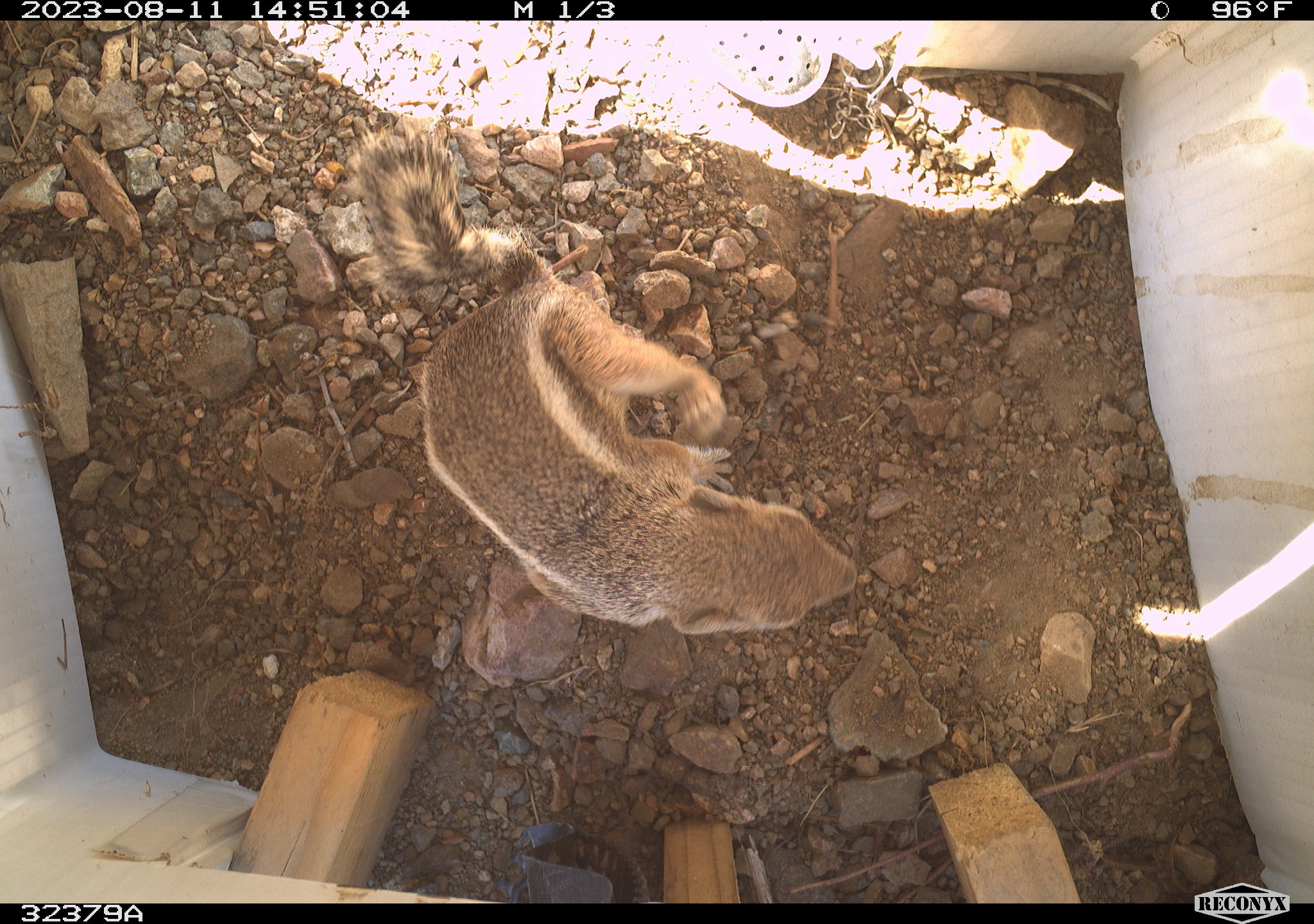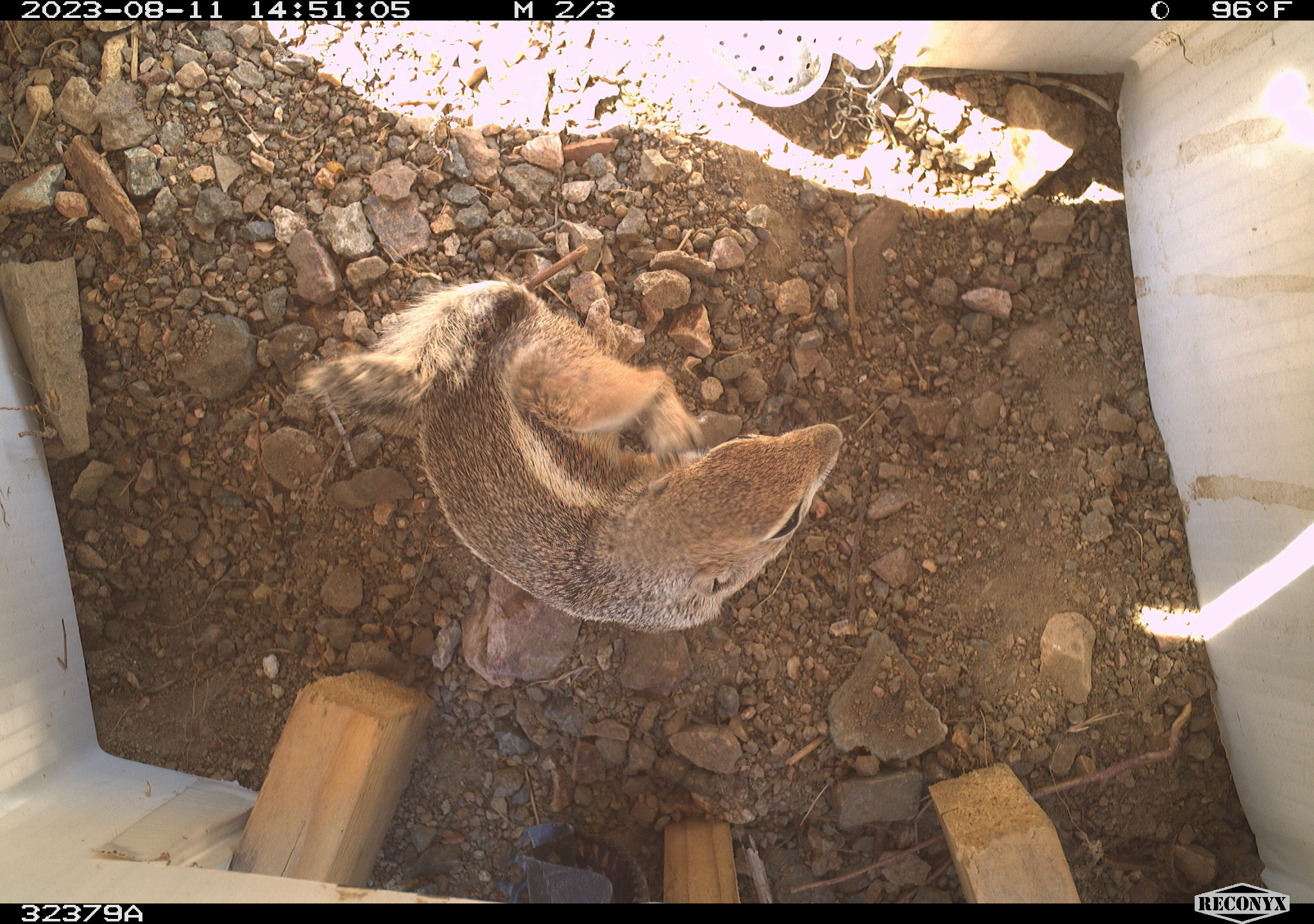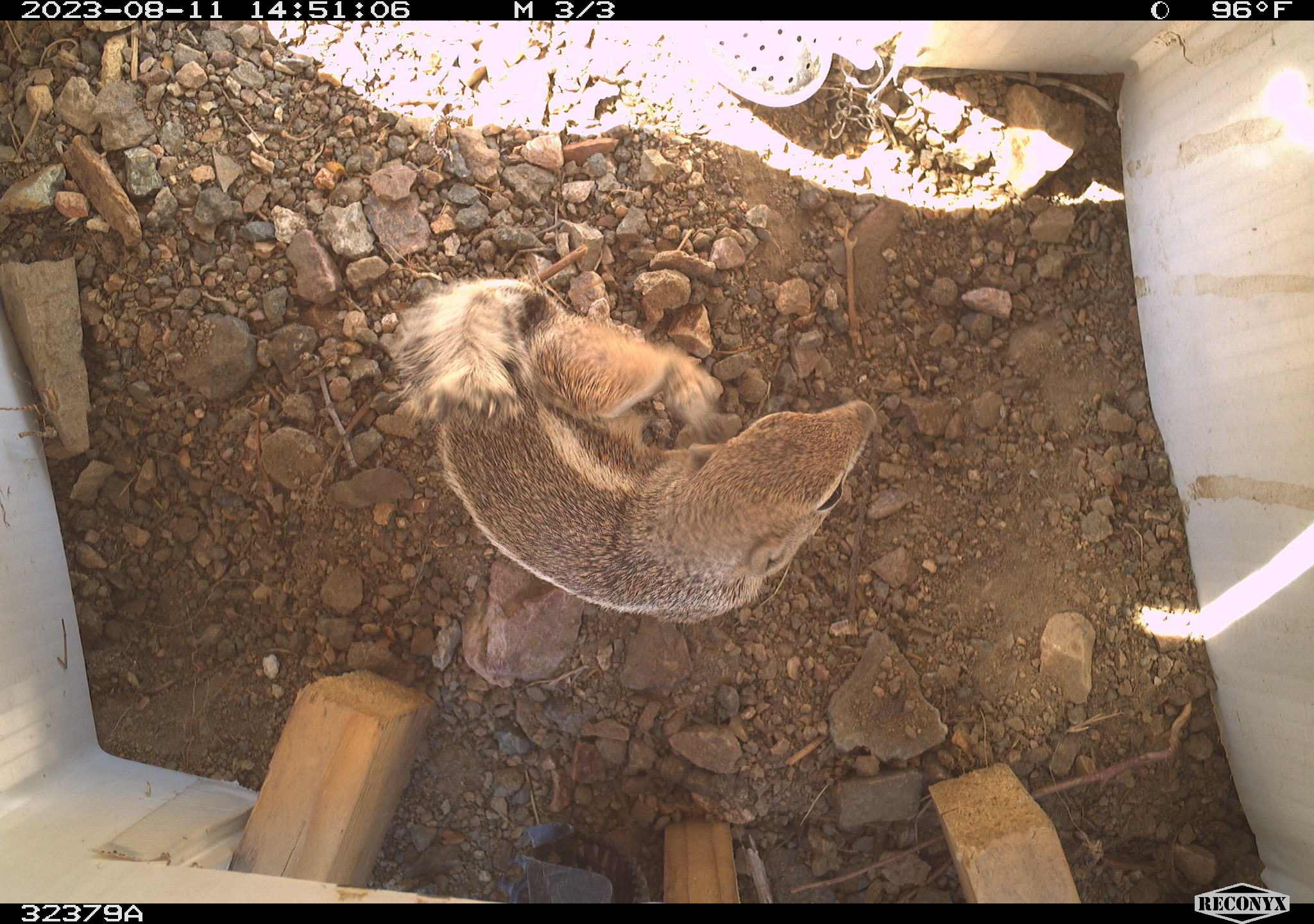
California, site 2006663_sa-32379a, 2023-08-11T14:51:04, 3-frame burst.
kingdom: Animalia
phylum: Chordata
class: Mammalia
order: Rodentia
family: Sciuridae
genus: Ammospermophilus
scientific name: Ammospermophilus leucurus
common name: white-tailed antelope squirrel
White-tailed antelope squirrel (Ammospermophilus leucurus).